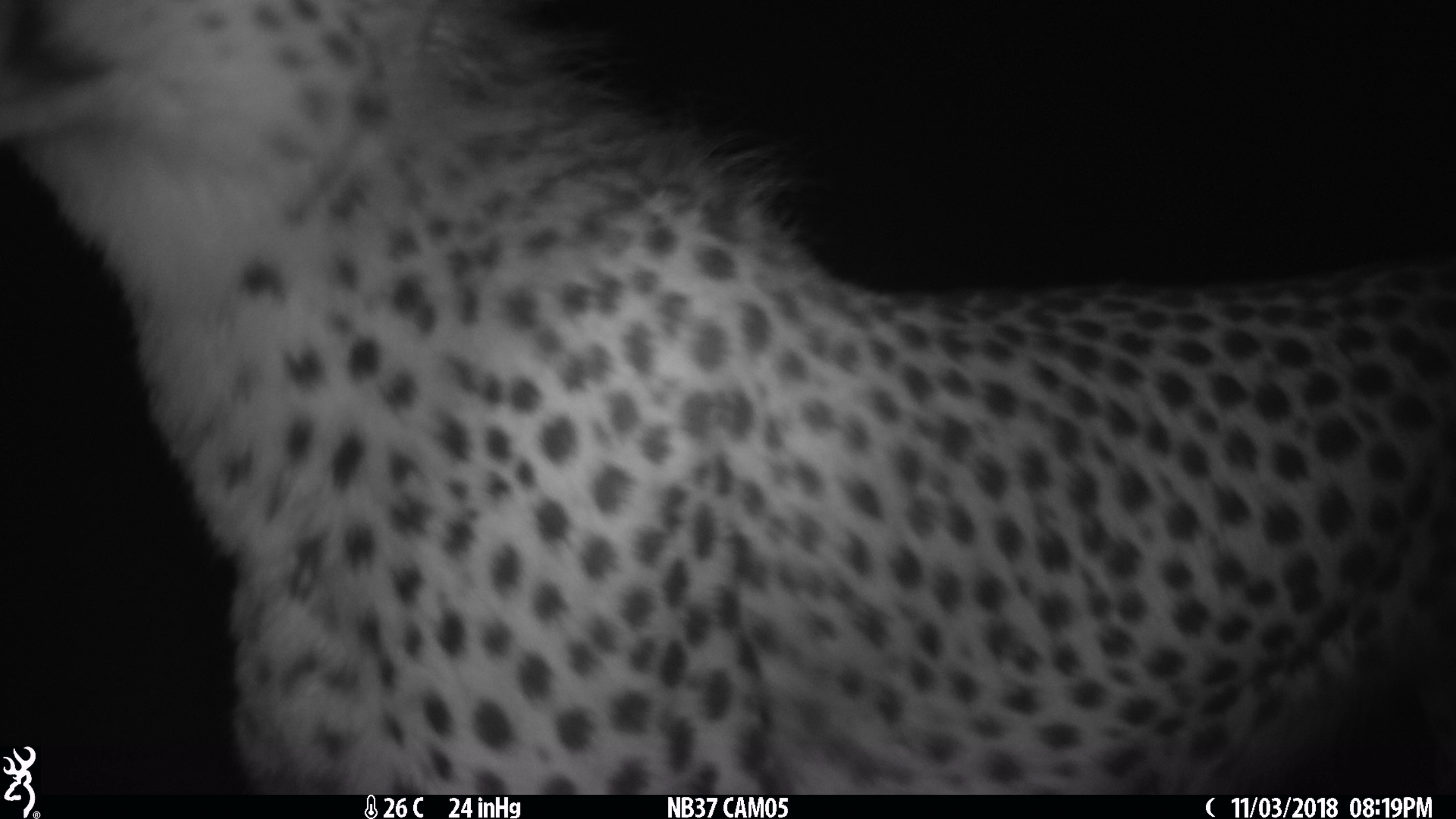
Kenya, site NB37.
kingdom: Animalia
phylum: Chordata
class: Mammalia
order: Carnivora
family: Felidae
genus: Acinonyx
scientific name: Acinonyx jubatus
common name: cheetah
Cheetah (Acinonyx jubatus).